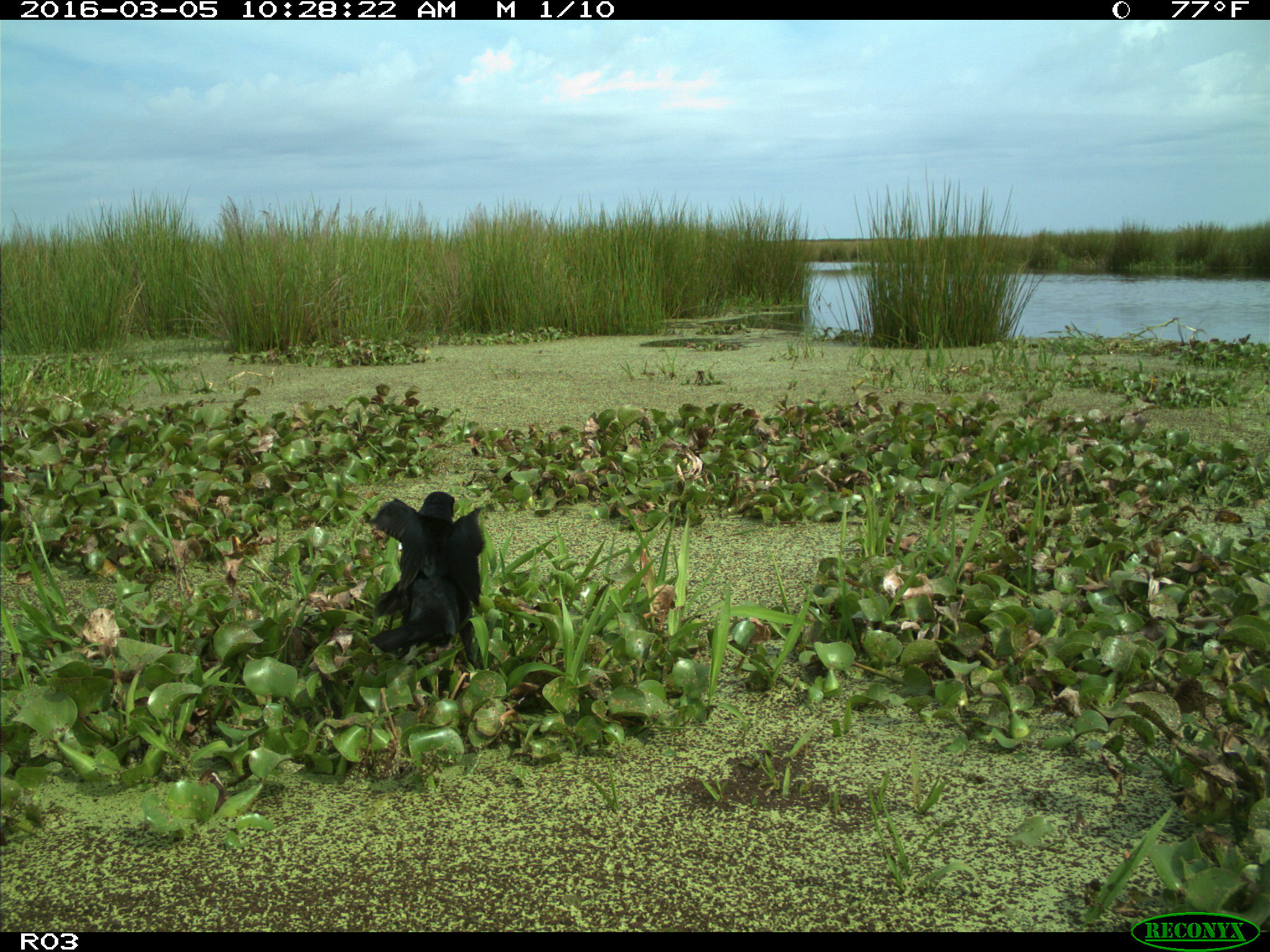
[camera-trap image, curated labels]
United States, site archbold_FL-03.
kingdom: Animalia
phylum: Chordata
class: Aves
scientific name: Aves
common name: birds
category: unidentified bird